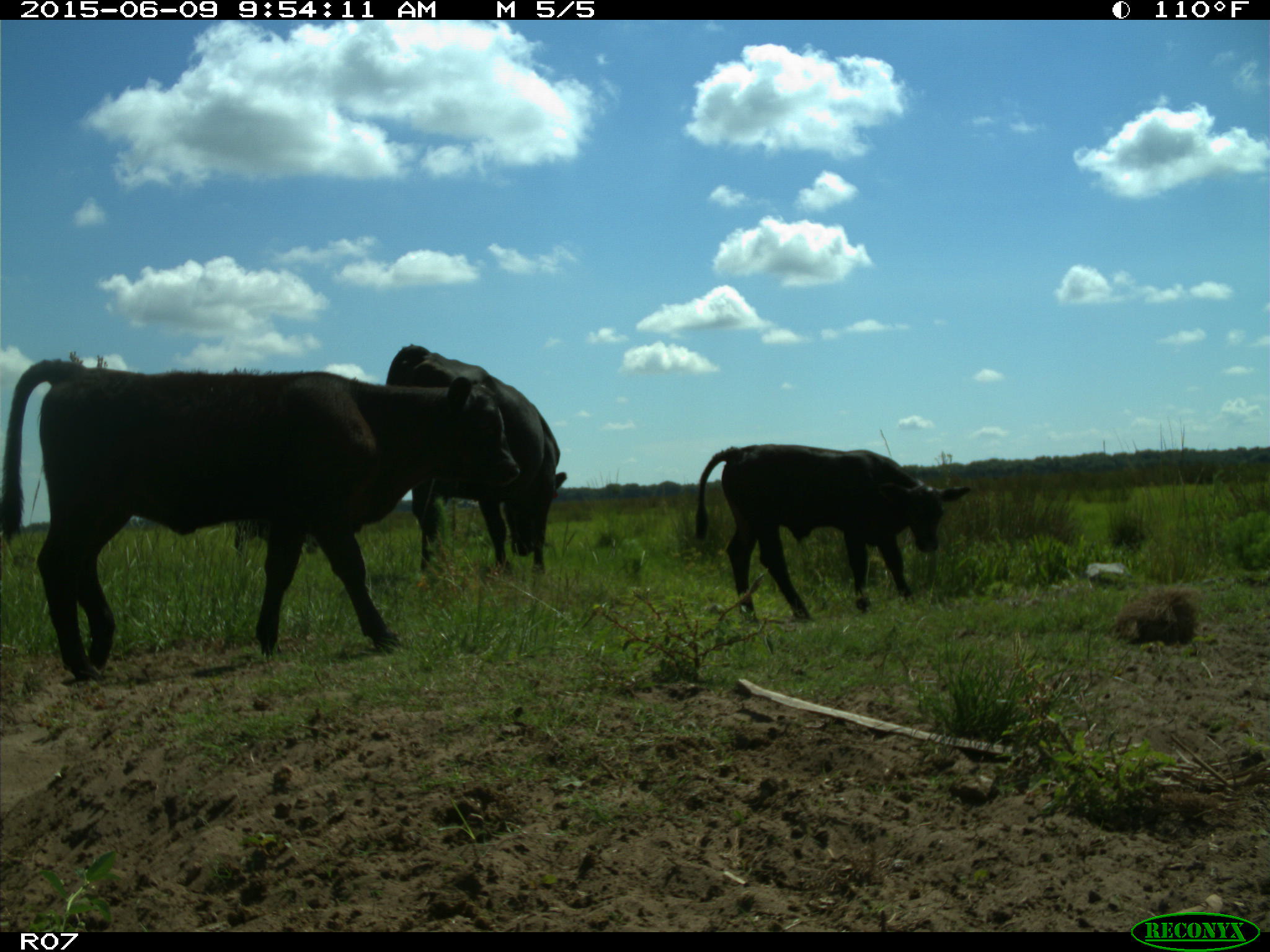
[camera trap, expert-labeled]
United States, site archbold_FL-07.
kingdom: Animalia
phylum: Chordata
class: Mammalia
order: Artiodactyla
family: Bovidae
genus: Bos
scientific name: Bos taurus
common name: domestic cow